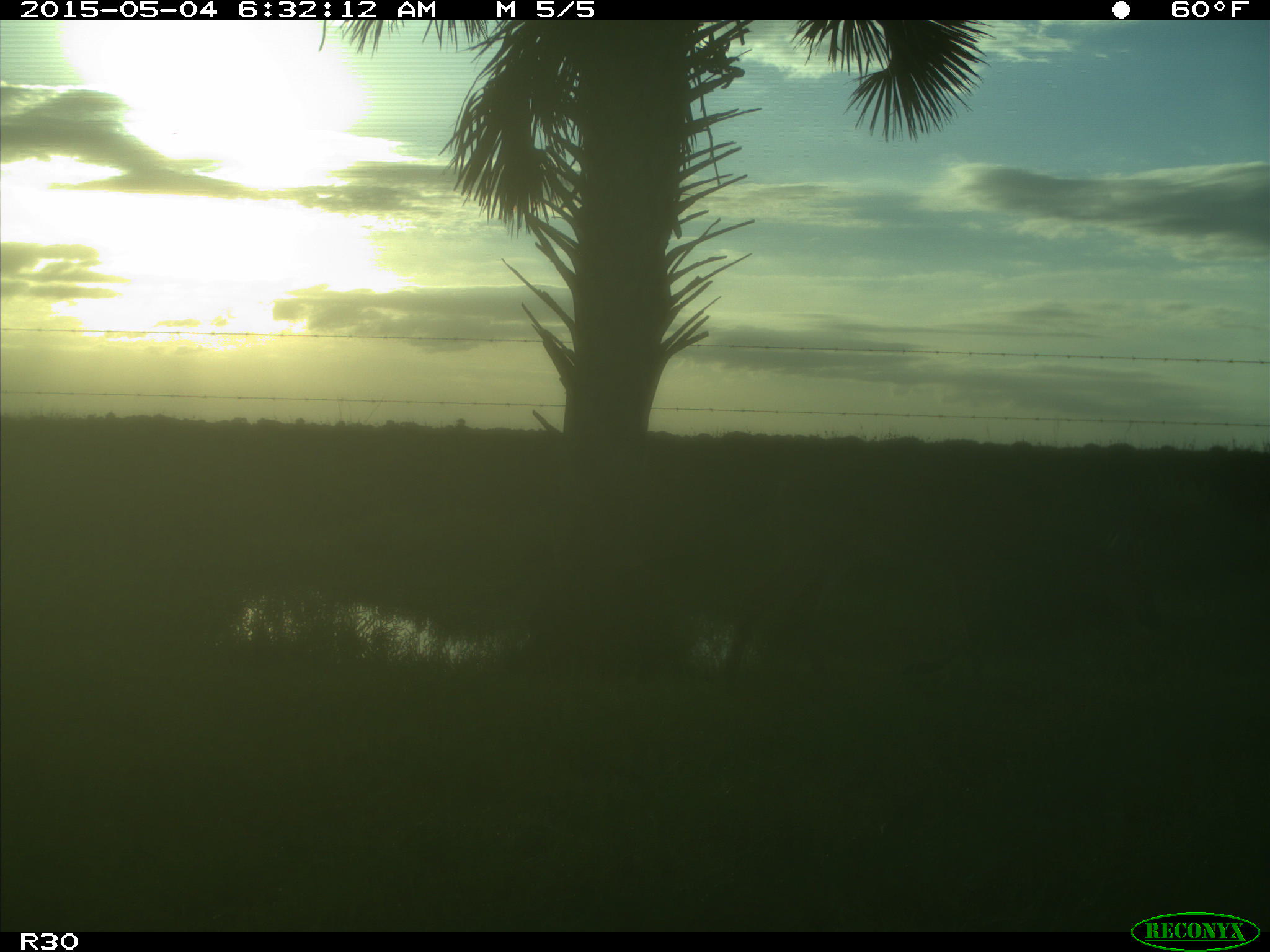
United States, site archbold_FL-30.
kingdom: Animalia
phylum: Chordata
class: Mammalia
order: Artiodactyla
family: Cervidae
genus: Odocoileus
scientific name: Odocoileus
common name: deer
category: unidentified deer